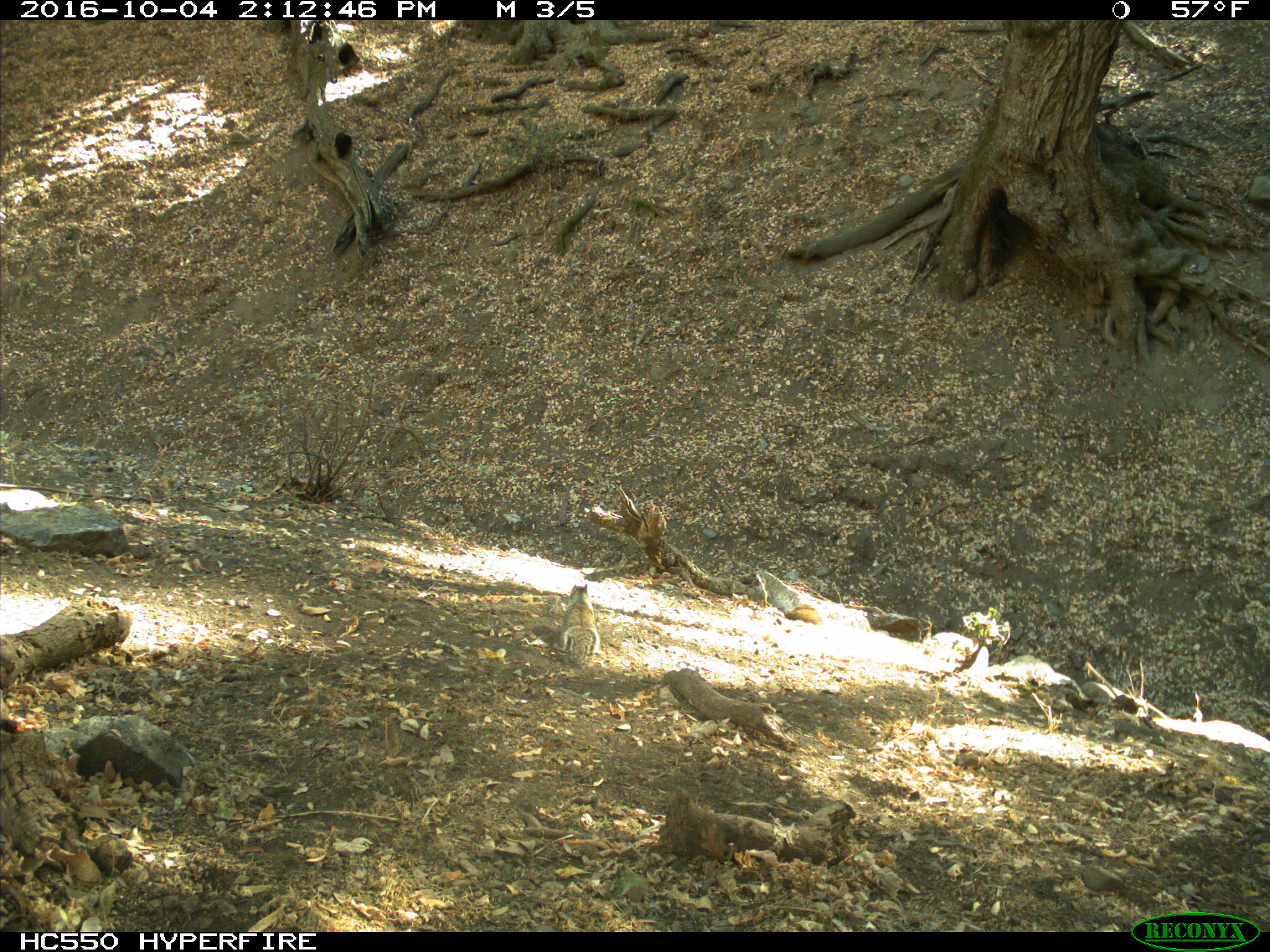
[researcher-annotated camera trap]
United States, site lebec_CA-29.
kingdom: Animalia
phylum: Chordata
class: Mammalia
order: Rodentia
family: Sciuridae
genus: Otospermophilus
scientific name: Otospermophilus beecheyi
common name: california ground squirrel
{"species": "Otospermophilus beecheyi (california ground squirrel)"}